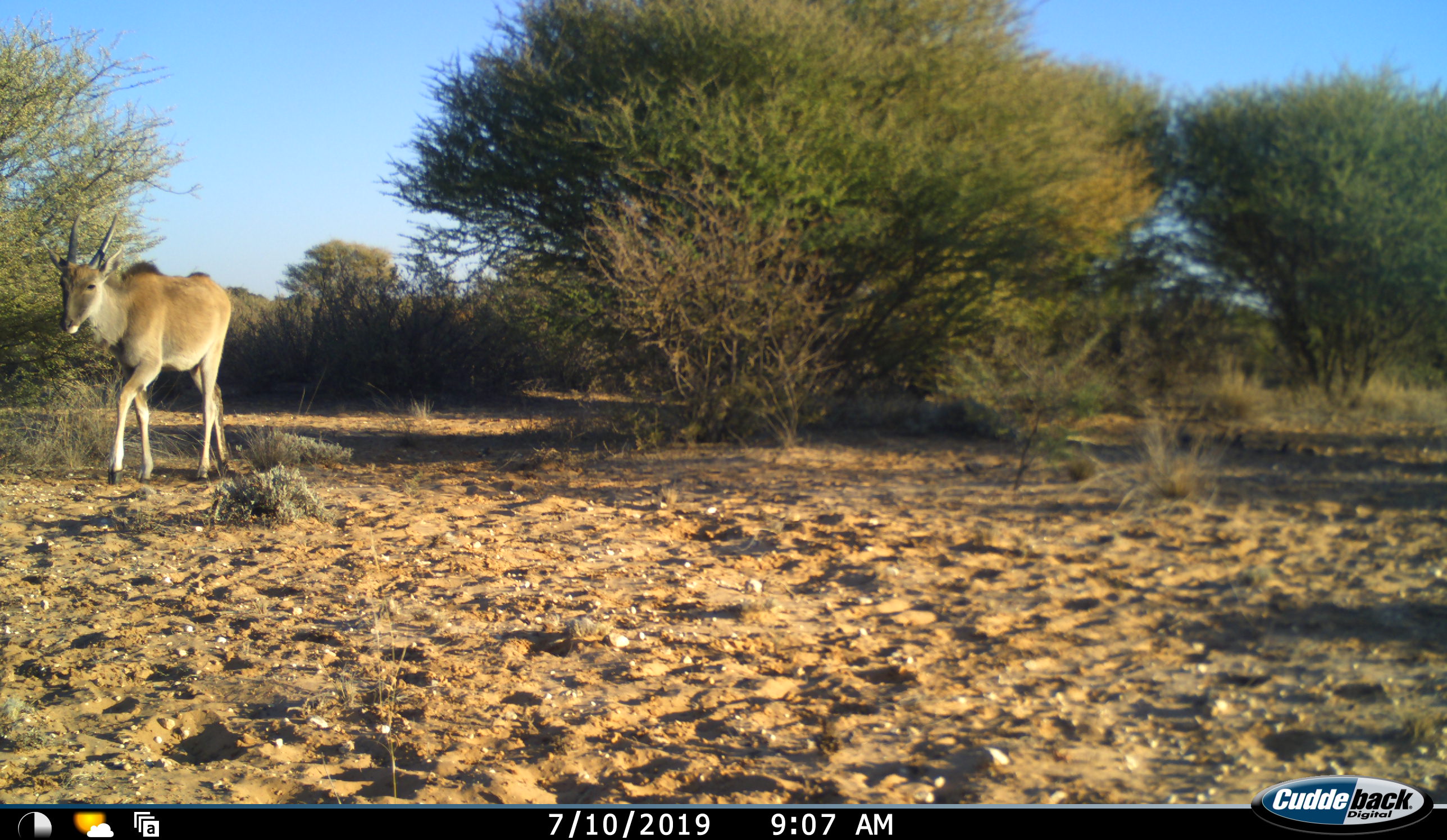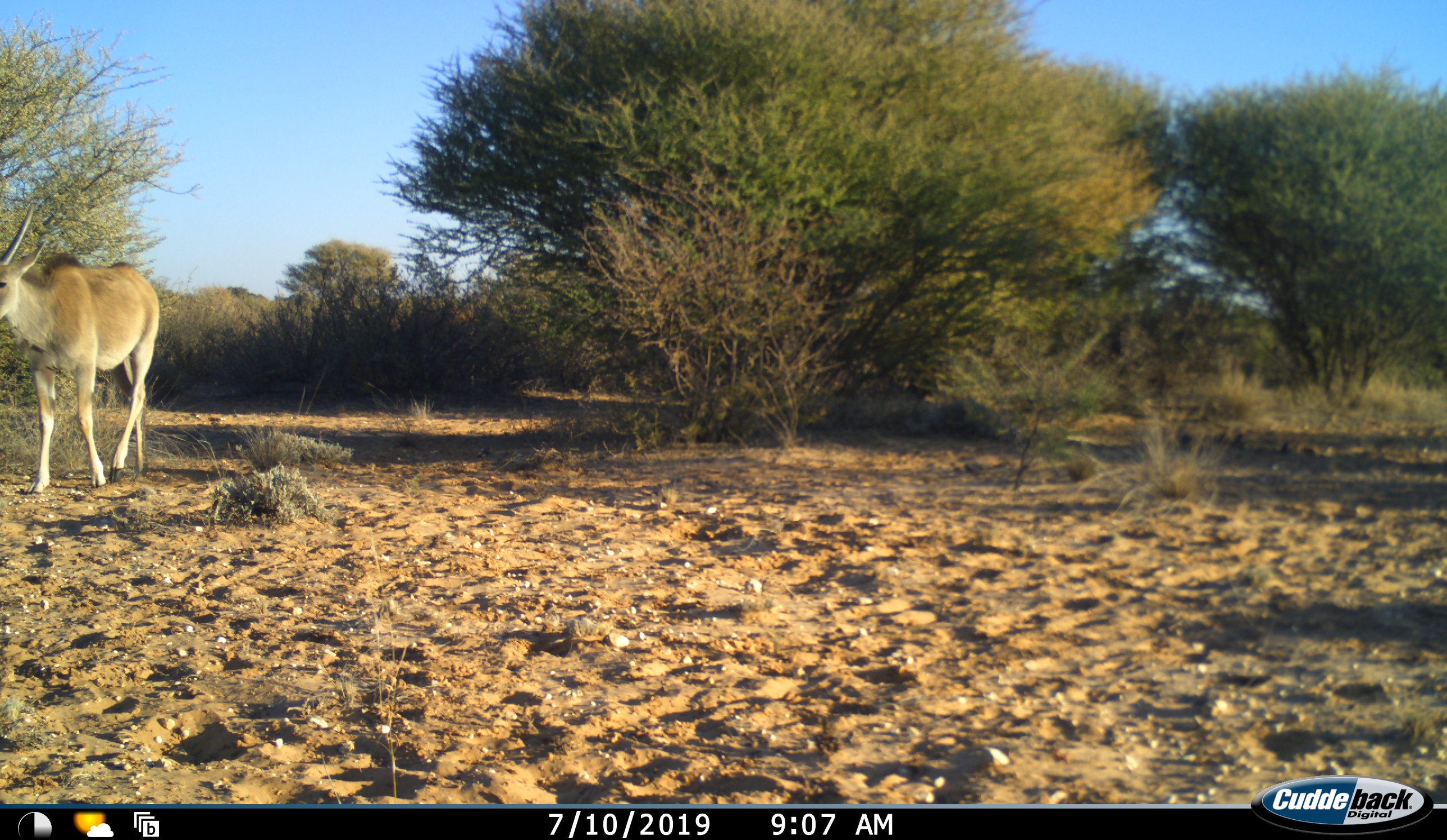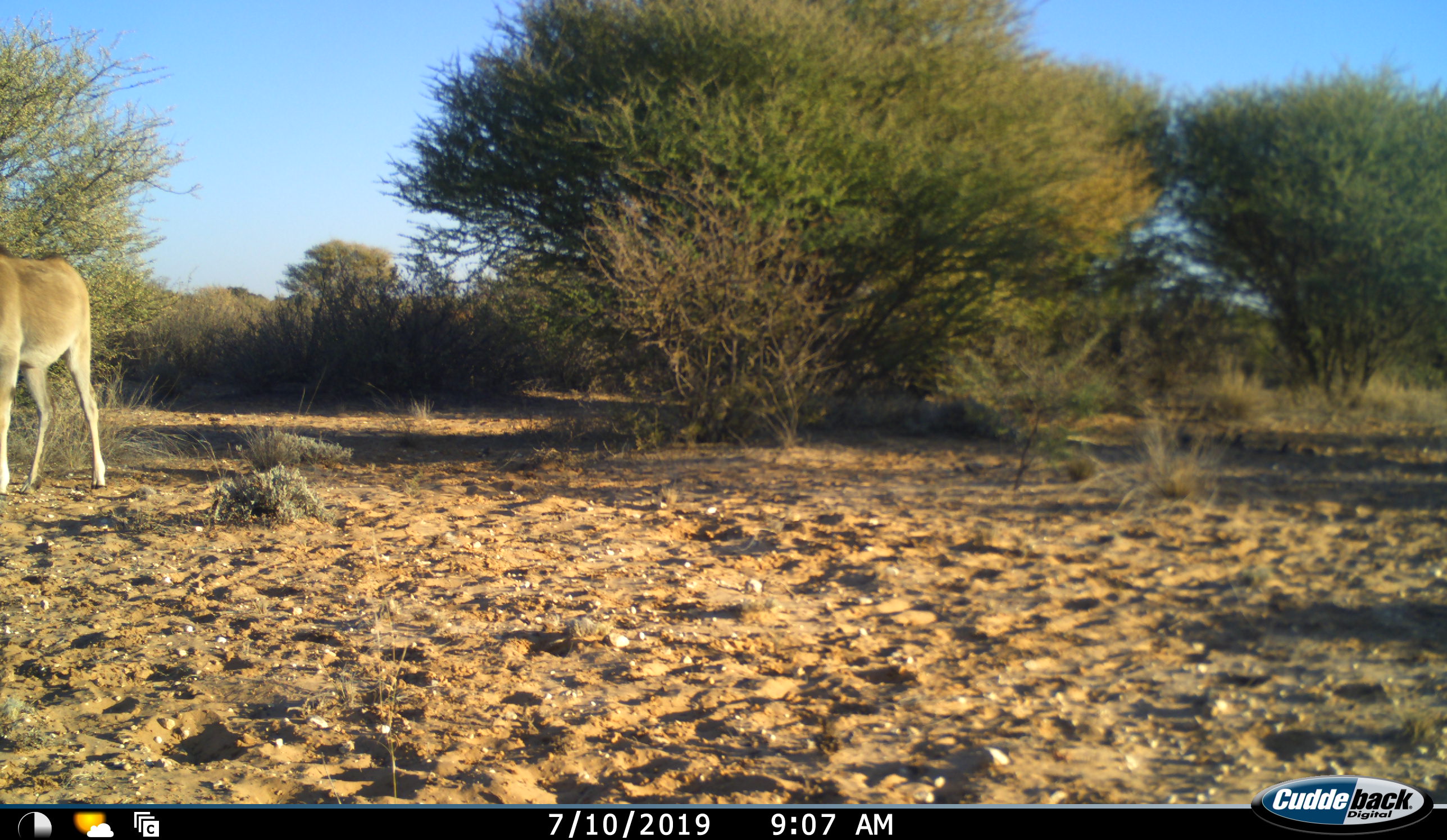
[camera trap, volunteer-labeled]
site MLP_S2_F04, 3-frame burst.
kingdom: Animalia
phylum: Chordata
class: Mammalia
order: Artiodactyla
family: Bovidae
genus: Tragelaphus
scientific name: Tragelaphus oryx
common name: eland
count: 1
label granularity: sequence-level